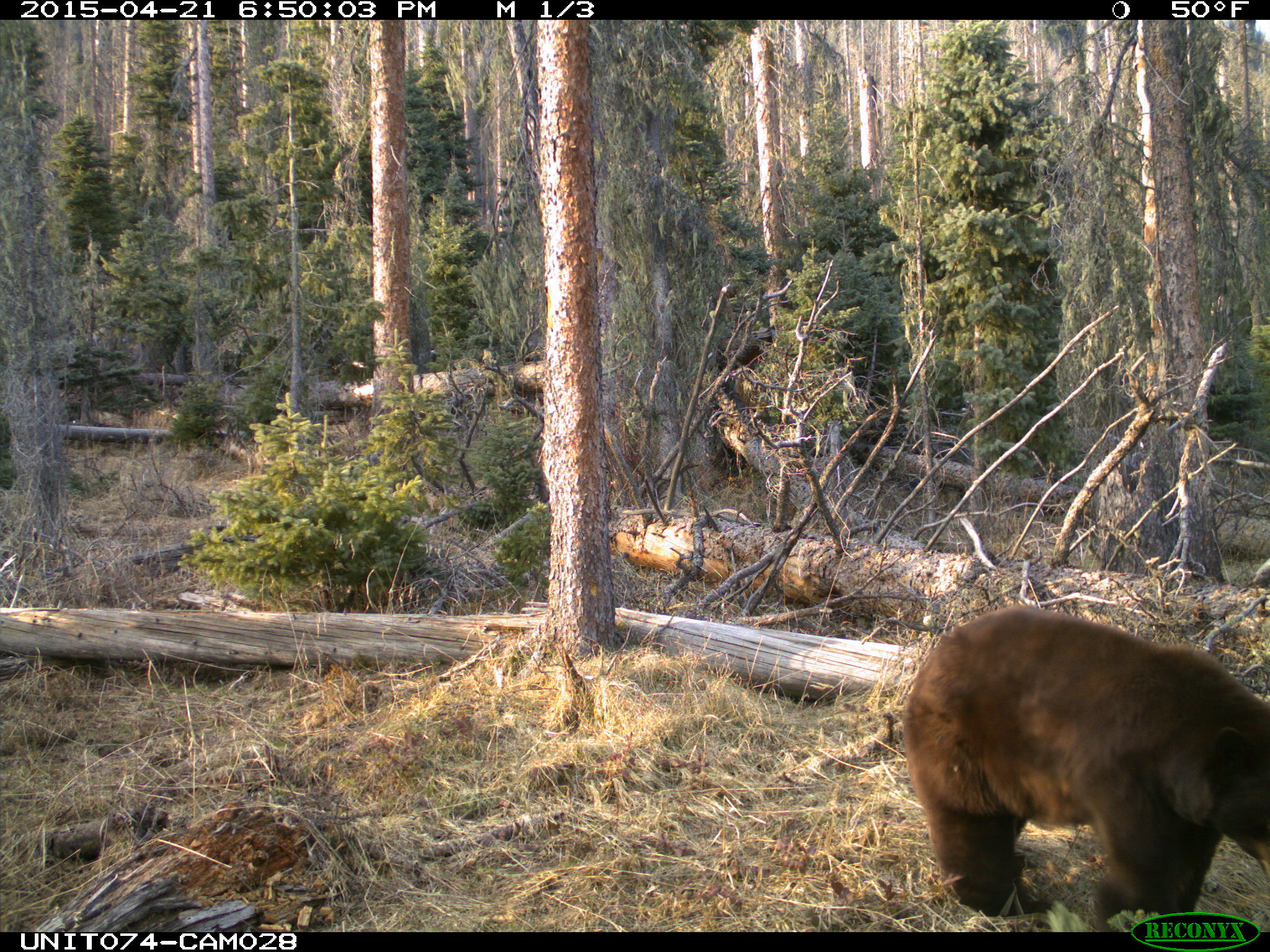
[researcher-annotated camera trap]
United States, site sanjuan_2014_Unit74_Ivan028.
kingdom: Animalia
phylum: Chordata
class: Mammalia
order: Carnivora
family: Ursidae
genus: Ursus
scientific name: Ursus americanus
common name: american black bear